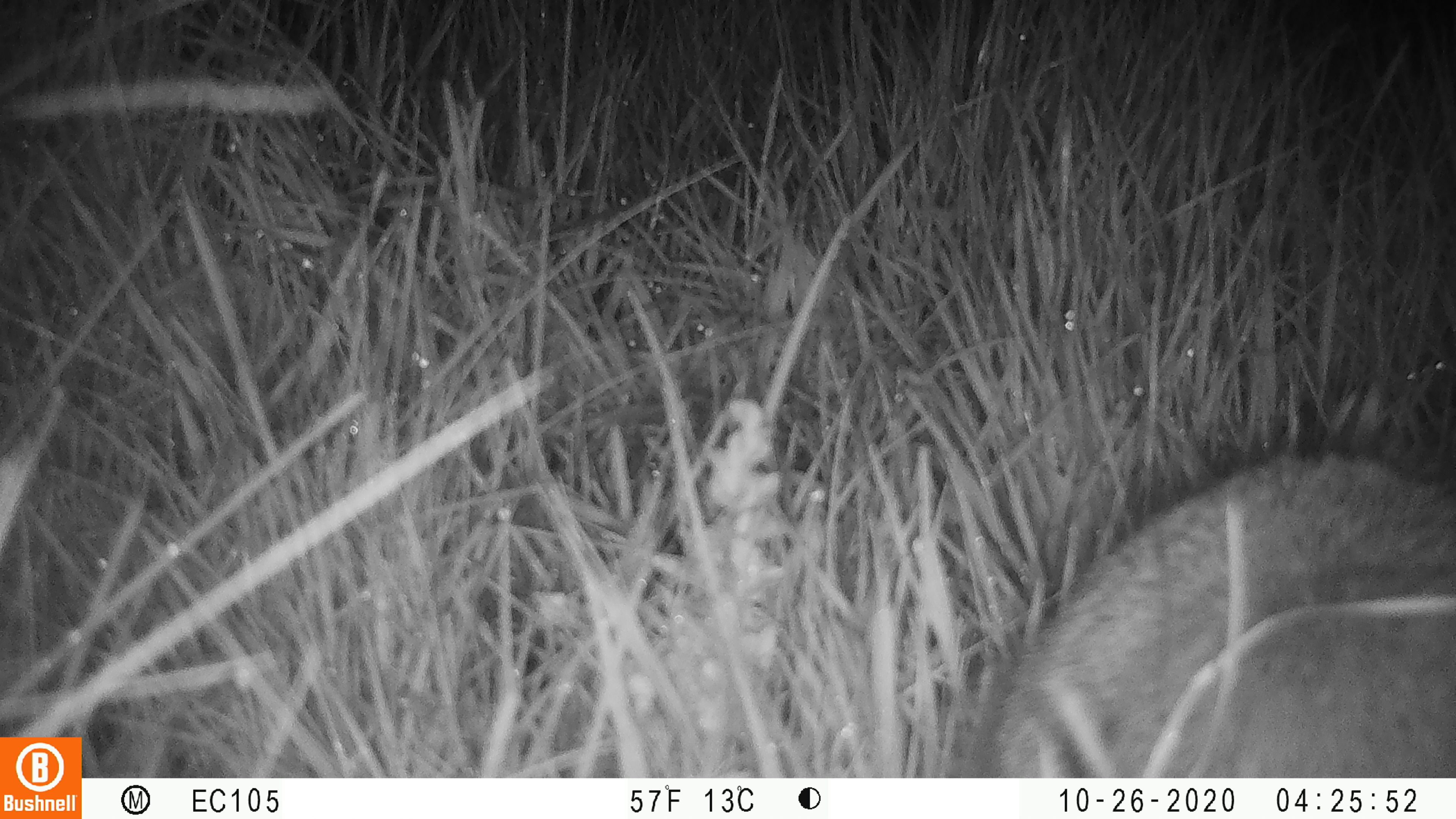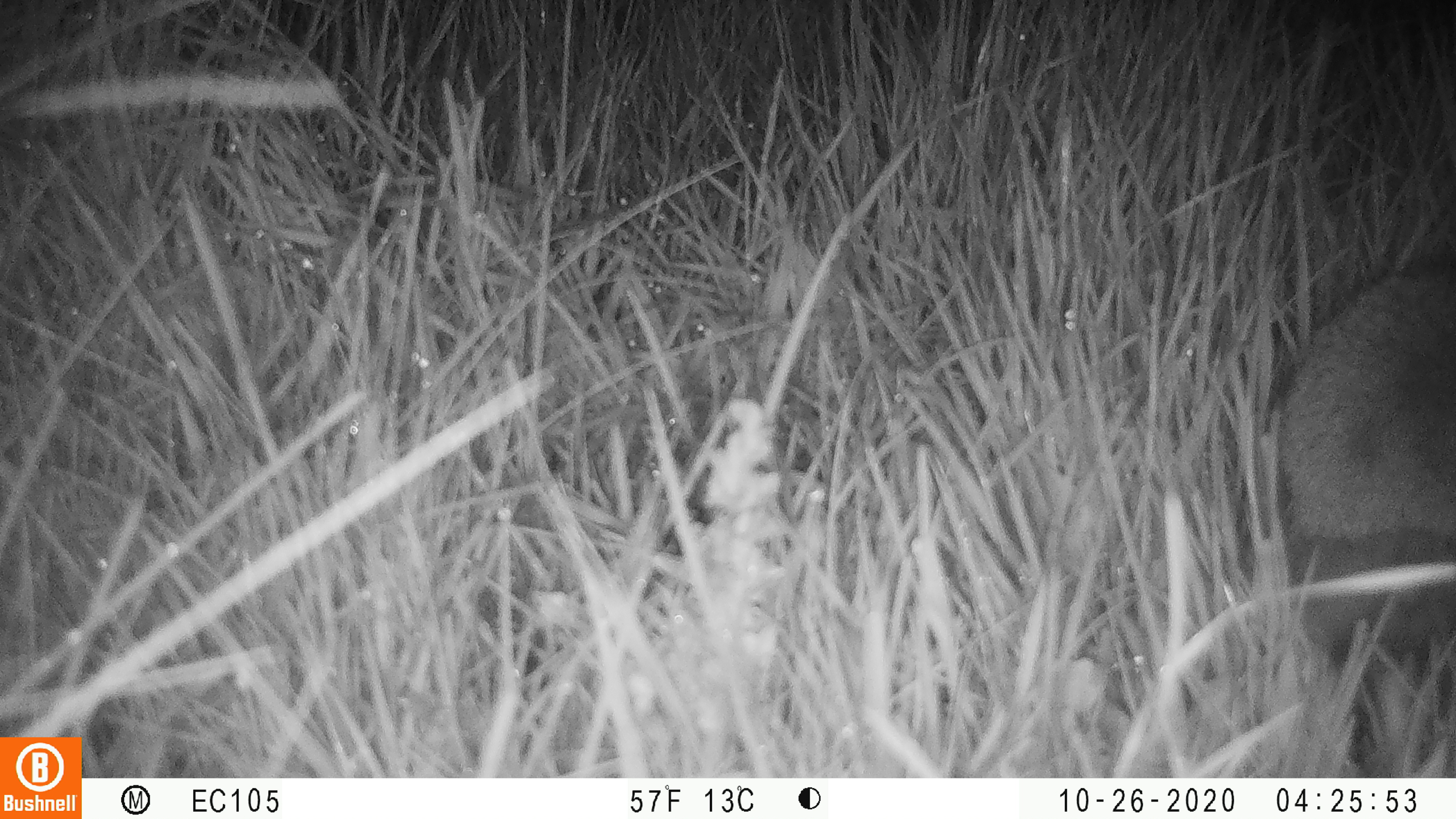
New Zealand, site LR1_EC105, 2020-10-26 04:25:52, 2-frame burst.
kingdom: Animalia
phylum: Chordata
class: Mammalia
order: Eulipotyphla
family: Erinaceidae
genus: Erinaceus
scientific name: Erinaceus europaeus europaeus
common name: european hedgehog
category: hedgehog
Hedgehog (european hedgehog) (Erinaceus europaeus europaeus).